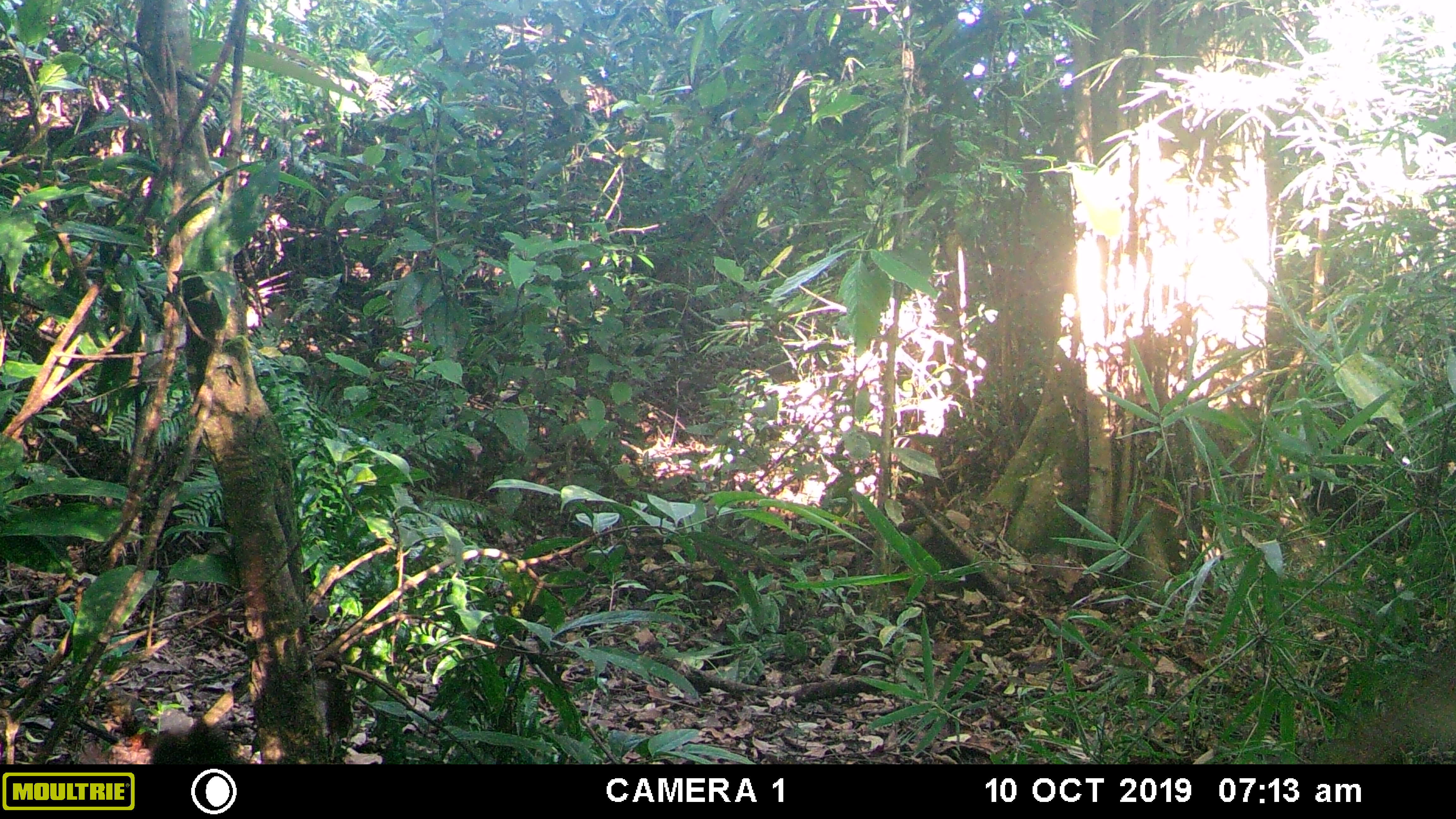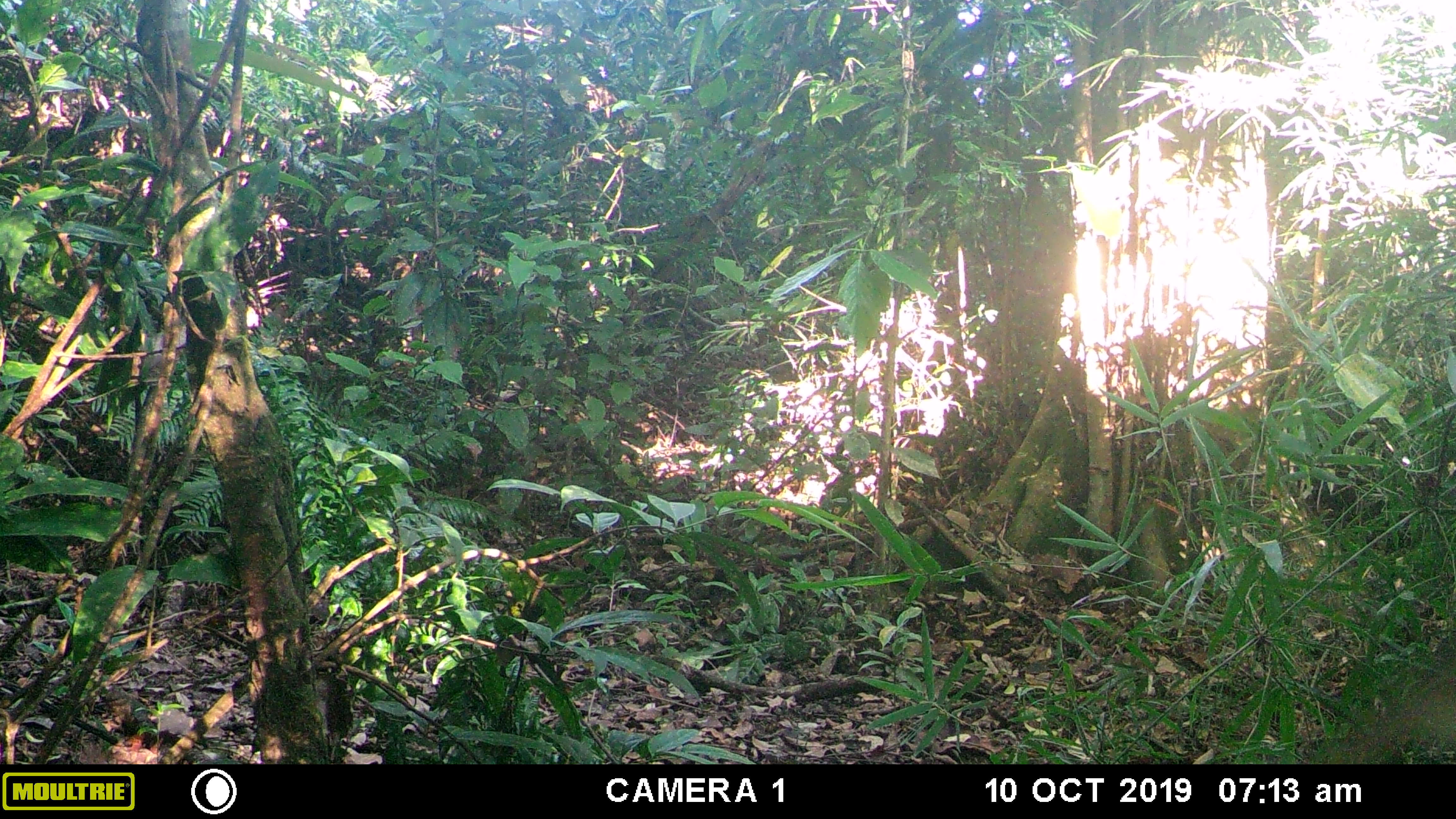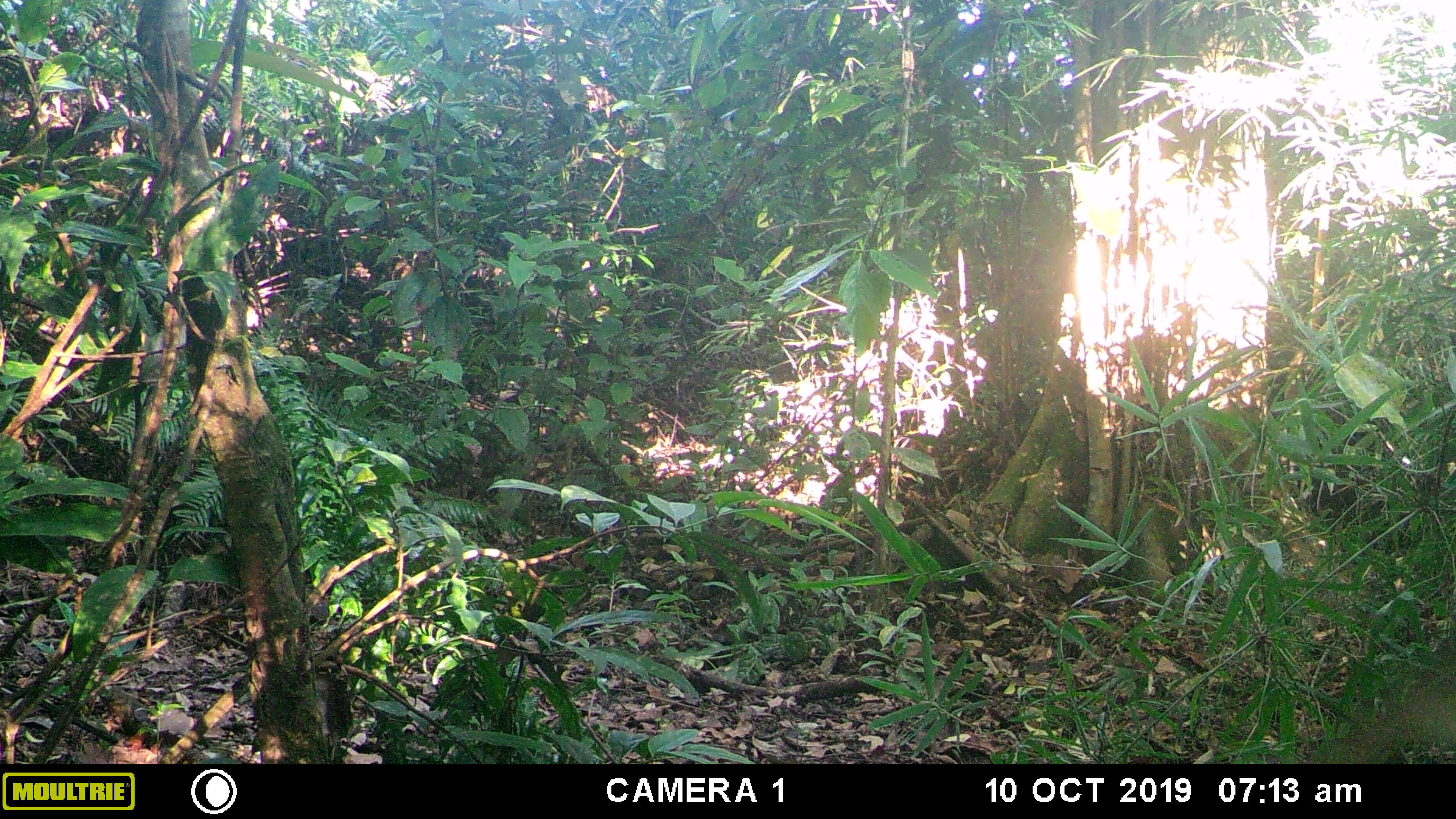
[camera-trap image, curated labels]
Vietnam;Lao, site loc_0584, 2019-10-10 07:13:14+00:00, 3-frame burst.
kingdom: Animalia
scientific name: Animalia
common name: animal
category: unidentified animal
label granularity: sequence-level